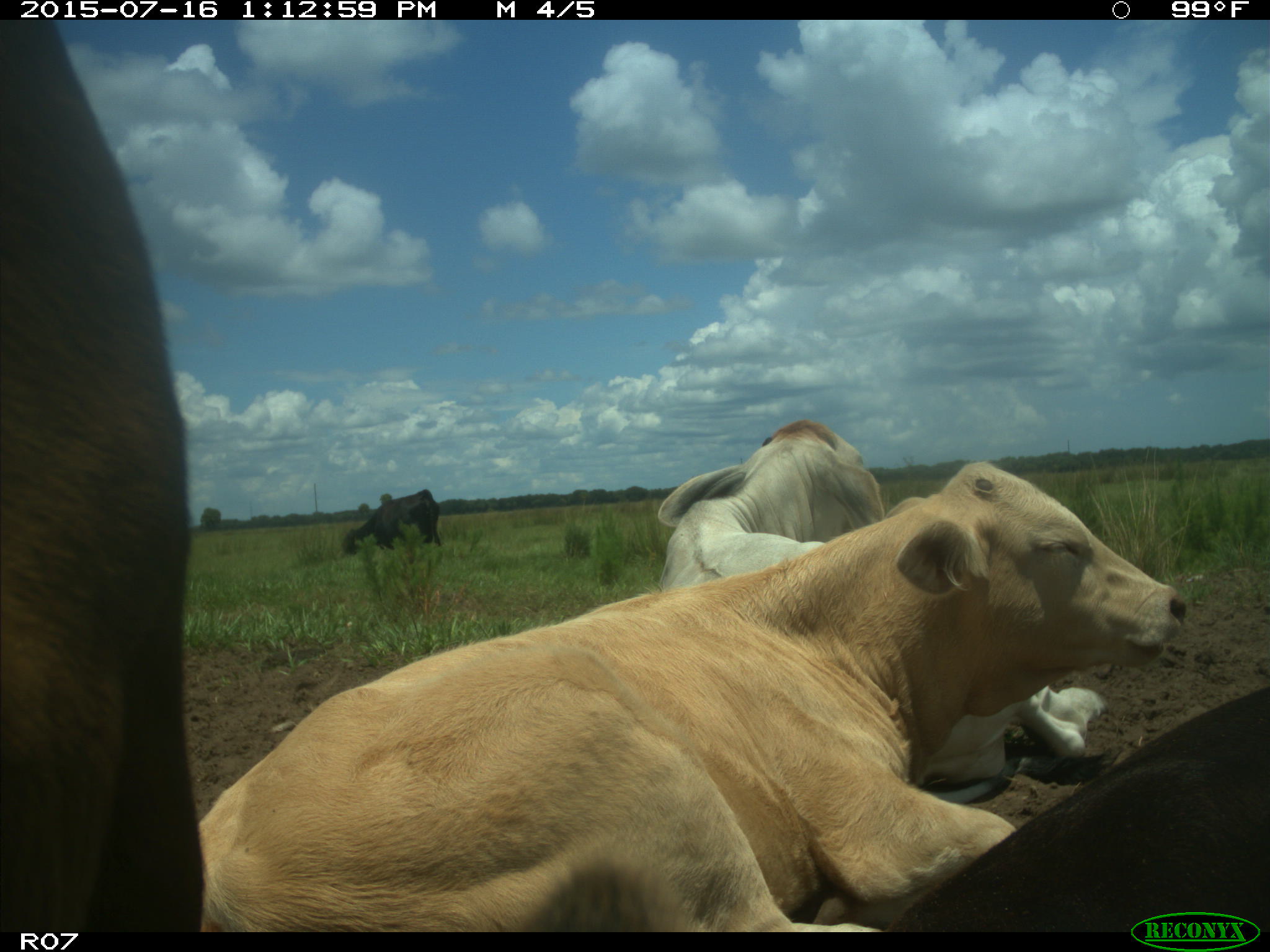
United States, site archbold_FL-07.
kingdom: Animalia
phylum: Chordata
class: Mammalia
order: Artiodactyla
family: Bovidae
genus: Bos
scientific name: Bos taurus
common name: domestic cow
Bos taurus (domestic cow).